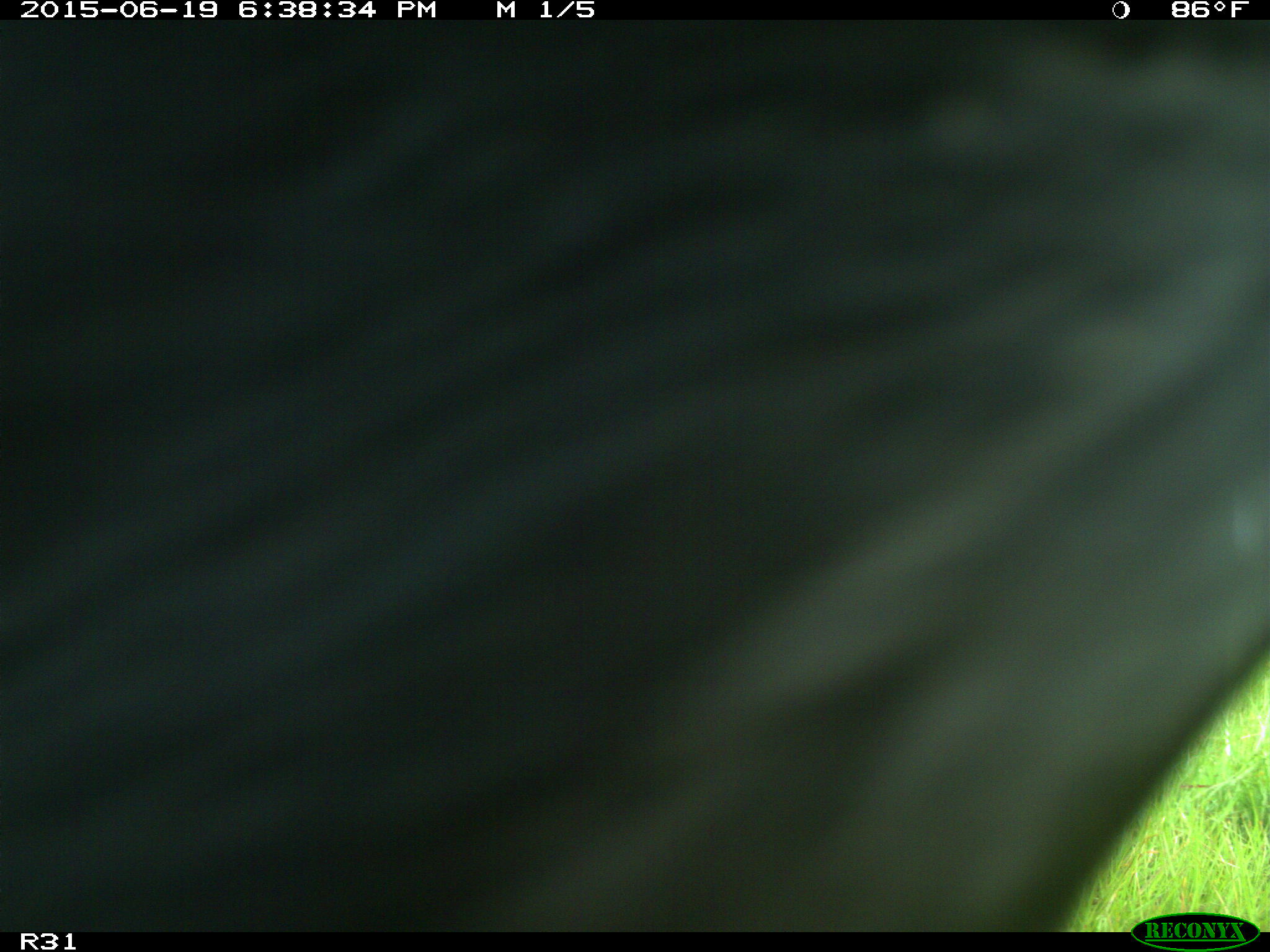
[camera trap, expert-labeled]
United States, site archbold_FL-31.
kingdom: Animalia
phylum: Chordata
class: Mammalia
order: Artiodactyla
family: Bovidae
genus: Bos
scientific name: Bos taurus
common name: domestic cow